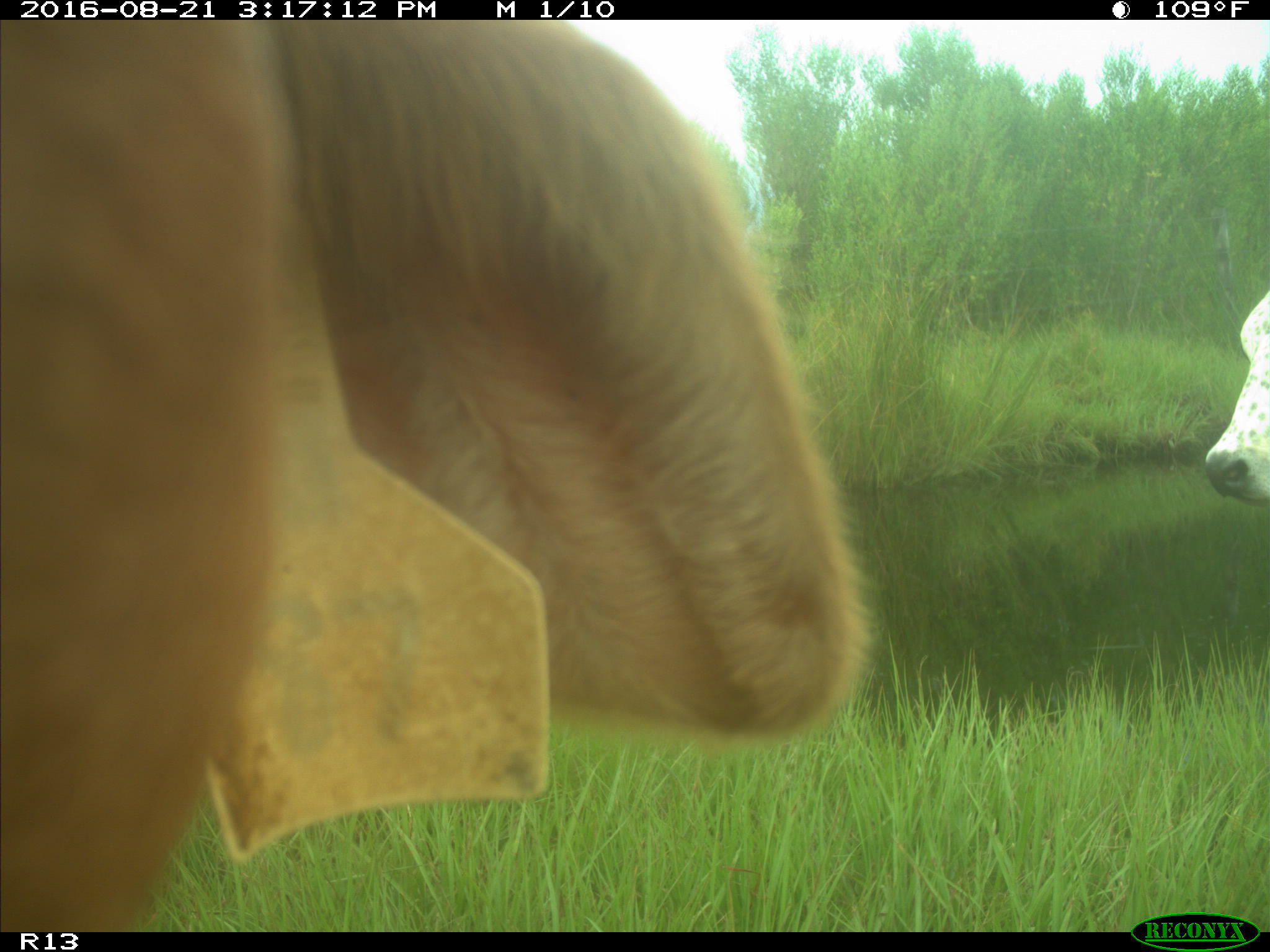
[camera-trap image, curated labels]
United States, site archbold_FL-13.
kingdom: Animalia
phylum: Chordata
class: Mammalia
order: Artiodactyla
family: Bovidae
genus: Bos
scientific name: Bos taurus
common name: domestic cow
Bos taurus (domestic cow).